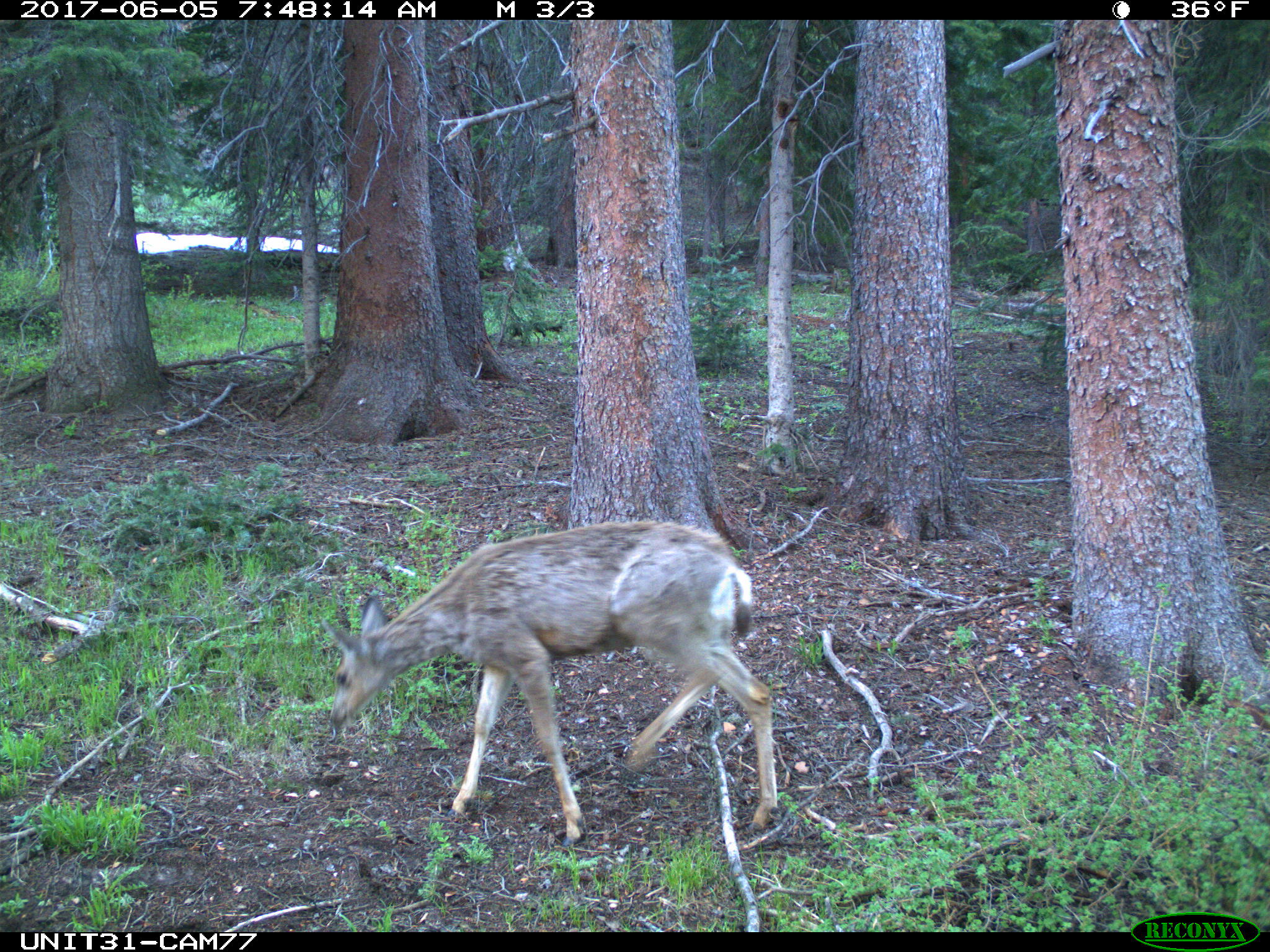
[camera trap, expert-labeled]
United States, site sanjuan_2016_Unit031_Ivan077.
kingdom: Animalia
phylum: Chordata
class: Mammalia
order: Artiodactyla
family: Cervidae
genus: Odocoileus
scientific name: Odocoileus hemionus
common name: mule deer